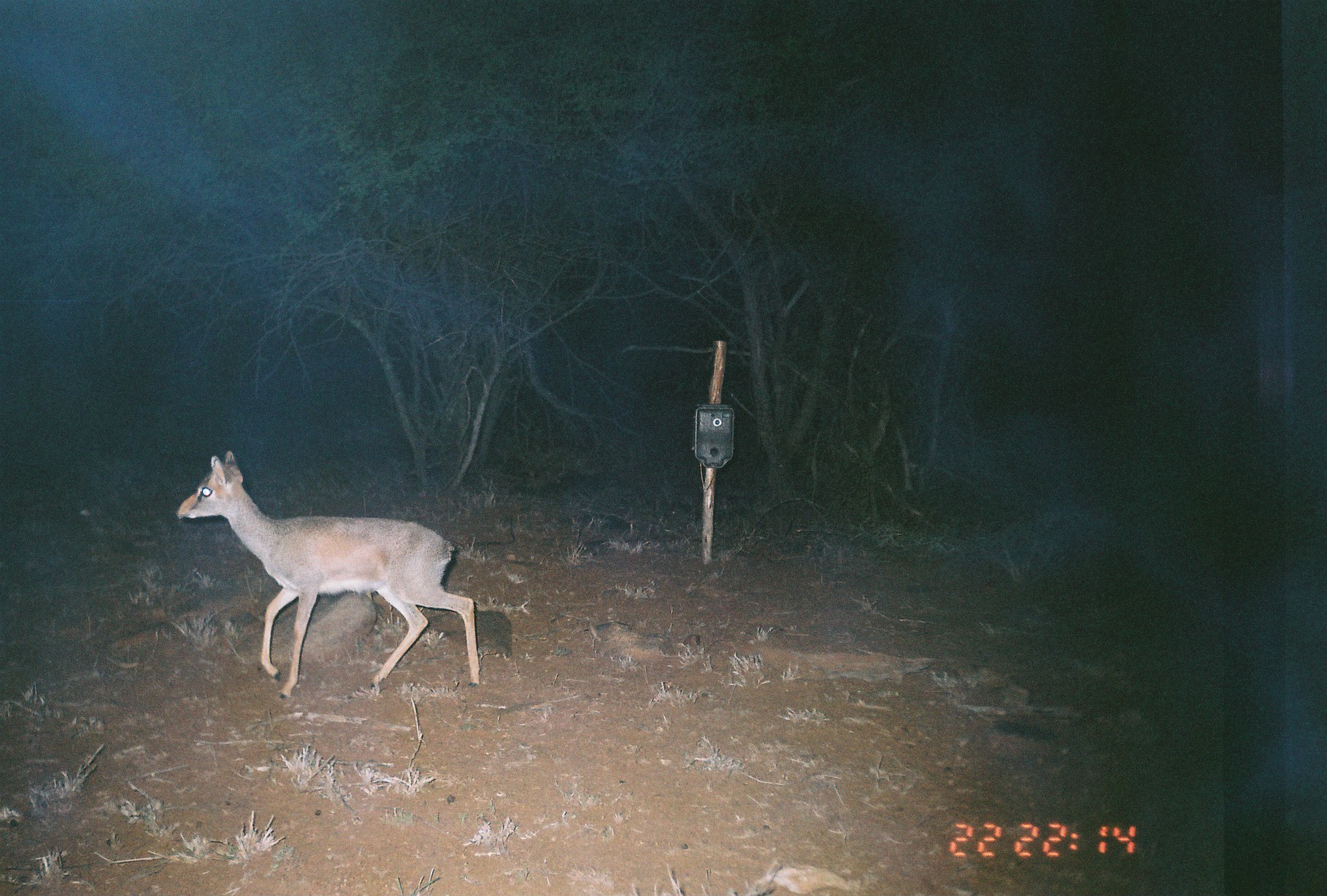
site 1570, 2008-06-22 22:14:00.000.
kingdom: Animalia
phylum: Chordata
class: Mammalia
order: Artiodactyla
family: Bovidae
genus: Madoqua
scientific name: Madoqua guentheri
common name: günther's dik-dik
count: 1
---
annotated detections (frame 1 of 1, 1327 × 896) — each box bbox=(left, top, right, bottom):
madoqua guentheri: bbox=(176, 452, 477, 699)